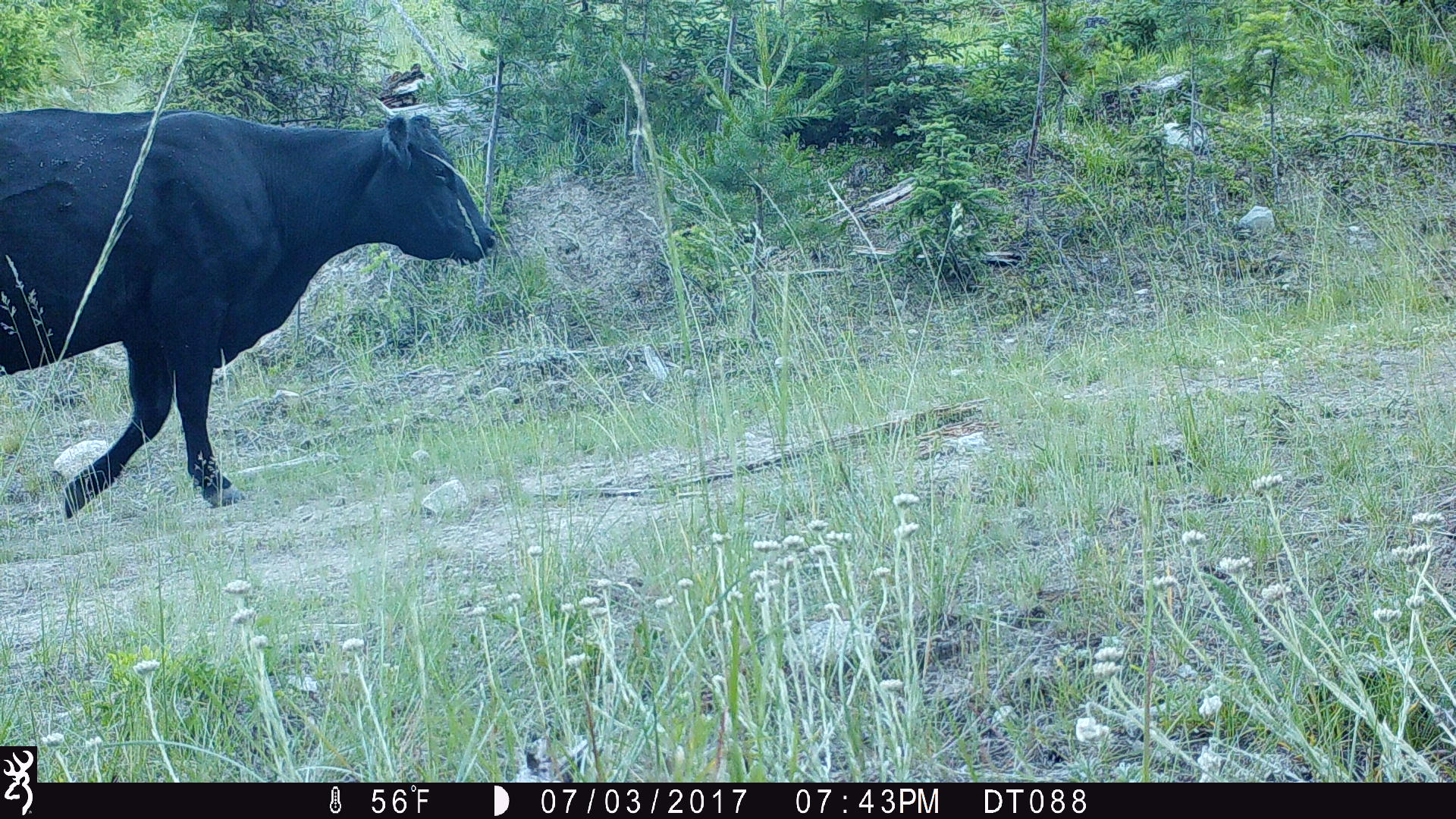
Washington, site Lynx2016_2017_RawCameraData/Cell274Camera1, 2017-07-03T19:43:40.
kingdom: Animalia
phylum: Chordata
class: Mammalia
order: Artiodactyla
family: Bovidae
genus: Bos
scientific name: Bos taurus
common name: domestic cattle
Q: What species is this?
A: Domestic cattle (Bos taurus).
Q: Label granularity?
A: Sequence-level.